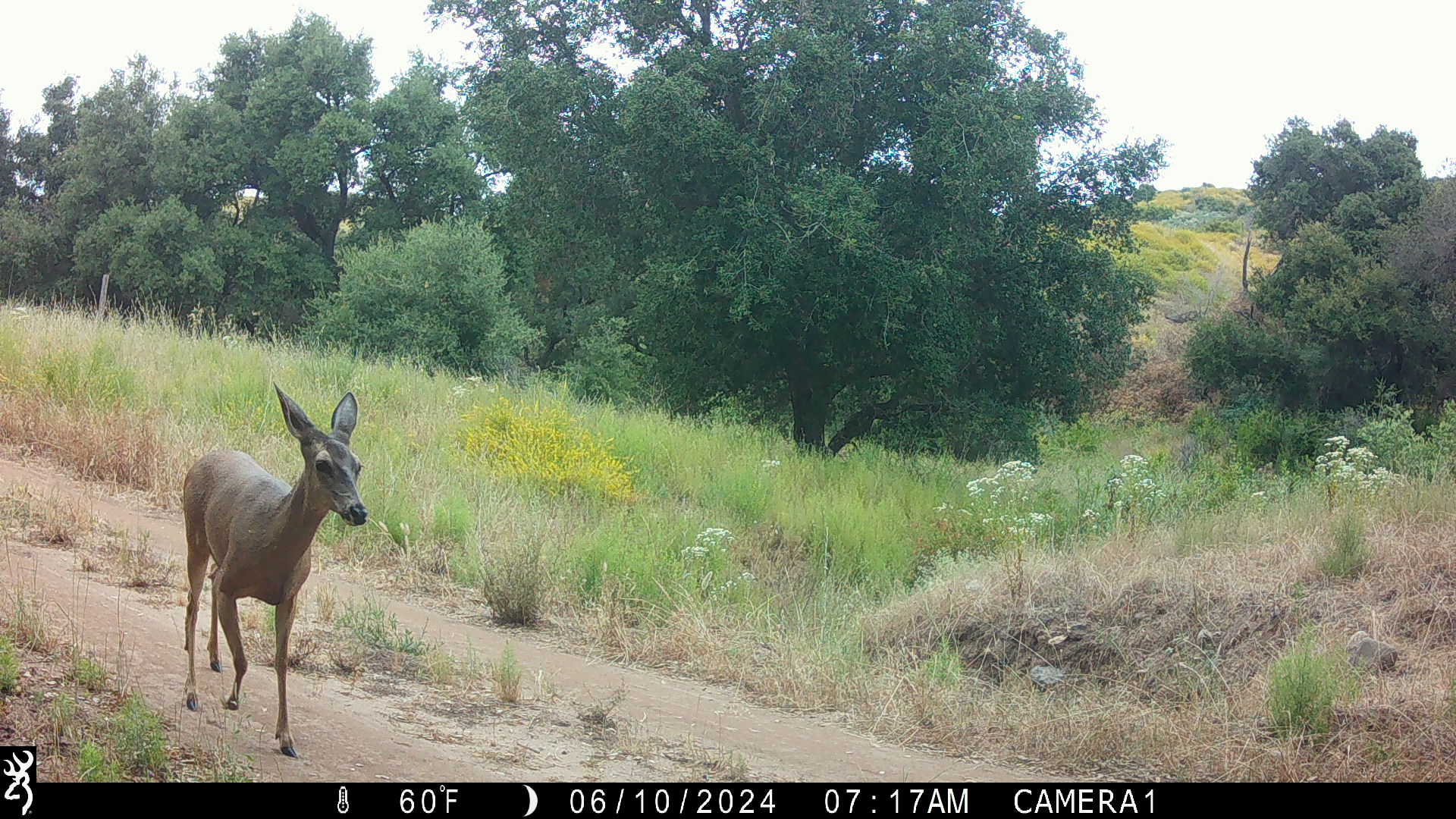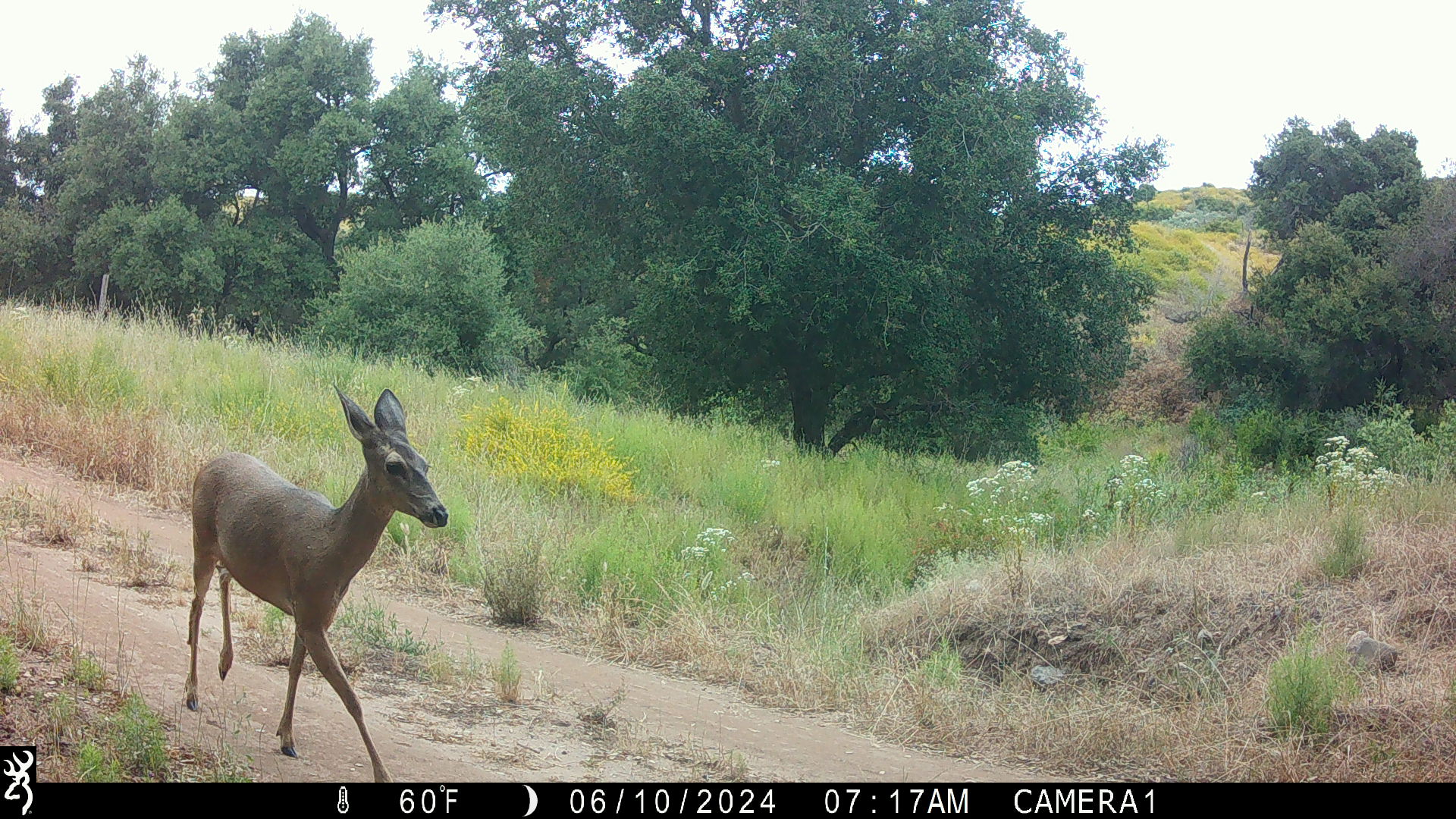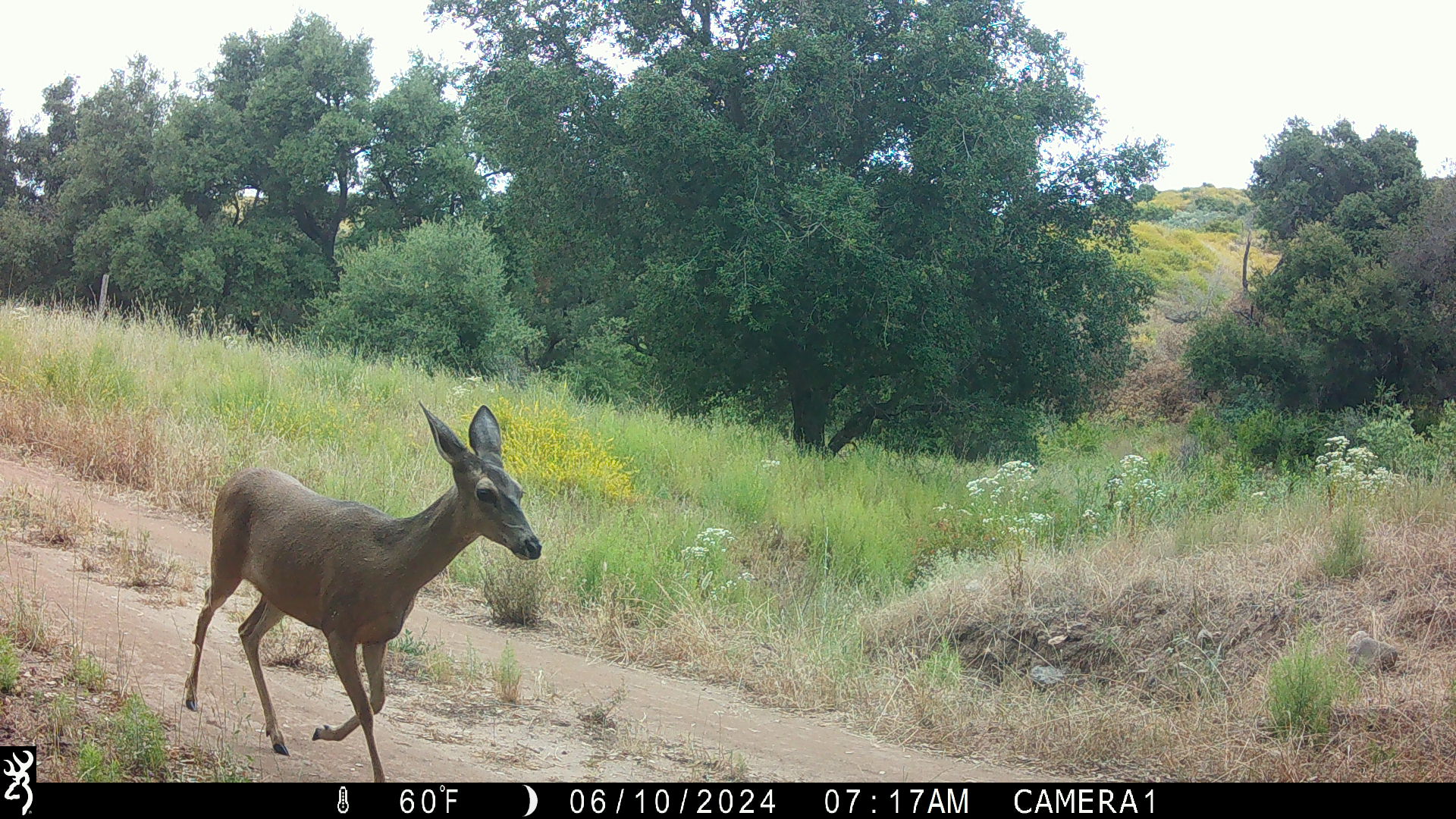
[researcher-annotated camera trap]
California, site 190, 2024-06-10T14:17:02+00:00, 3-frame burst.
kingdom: Animalia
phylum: Chordata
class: Mammalia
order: Artiodactyla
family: Cervidae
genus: Odocoileus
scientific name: Odocoileus hemionus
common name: mule deer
Mule deer (Odocoileus hemionus).